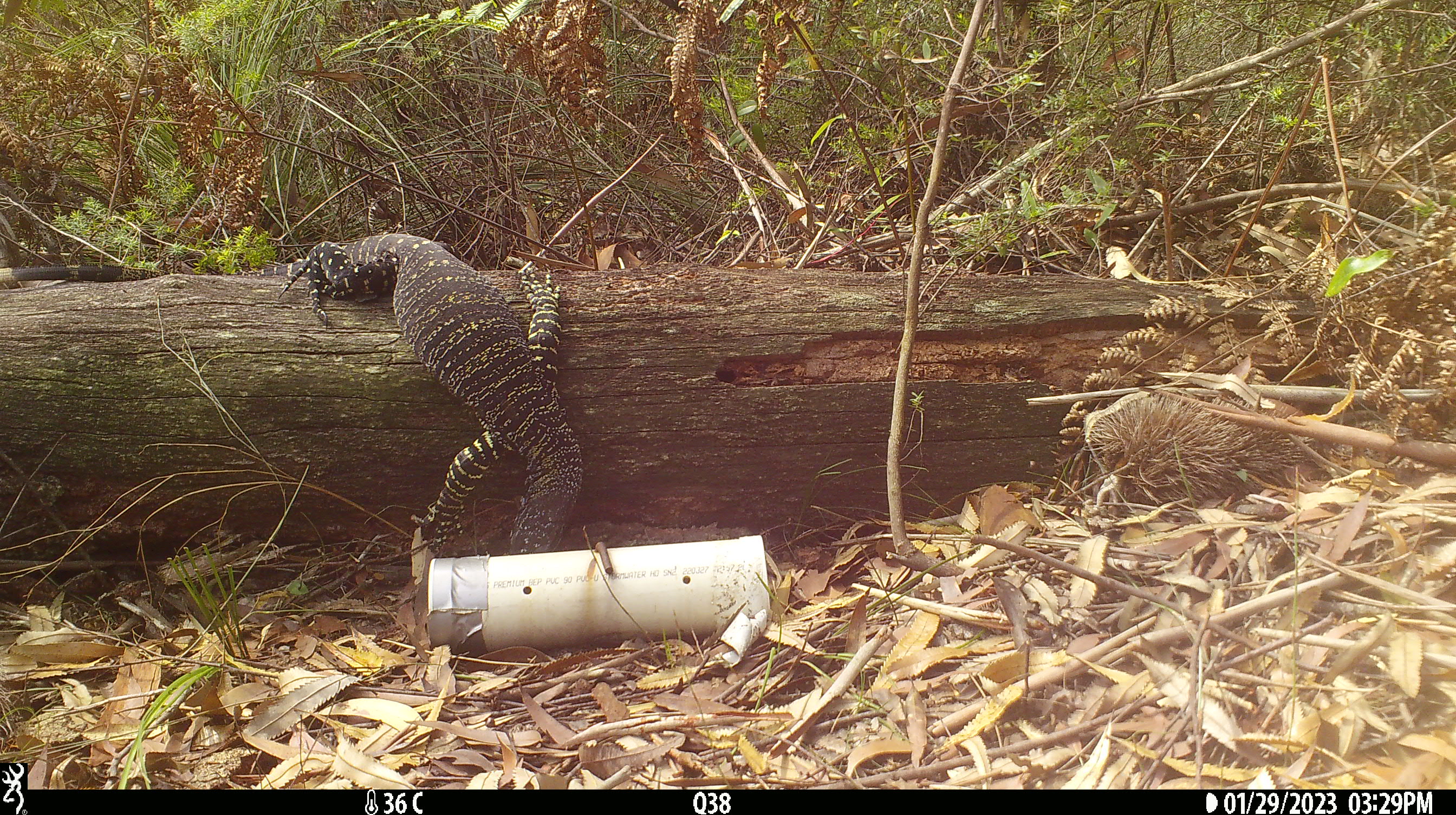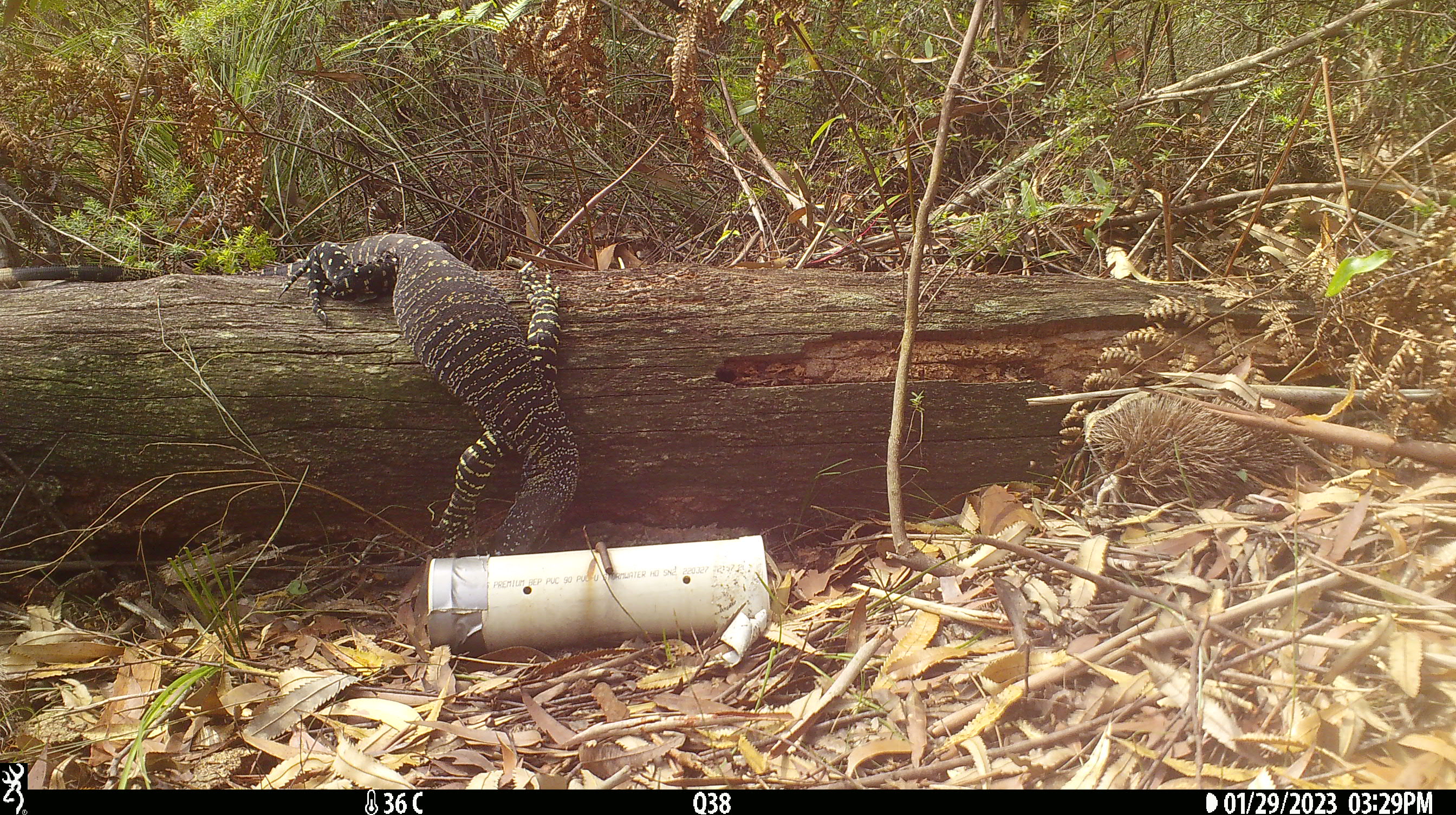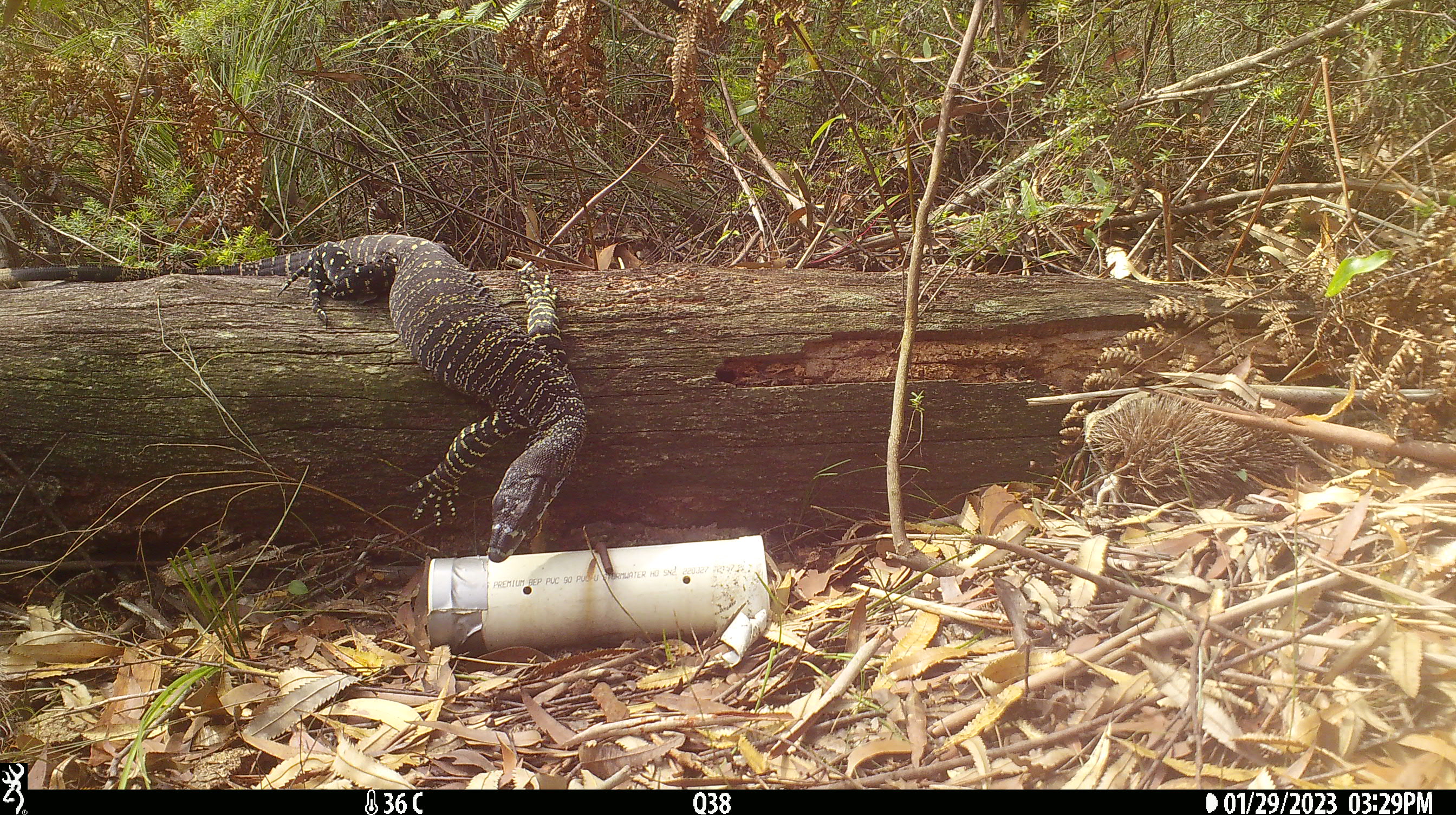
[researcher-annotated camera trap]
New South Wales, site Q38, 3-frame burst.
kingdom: Animalia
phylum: Chordata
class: Reptilia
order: Squamata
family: Varanidae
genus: Varanus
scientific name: Varanus varius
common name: lace monitor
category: goanna